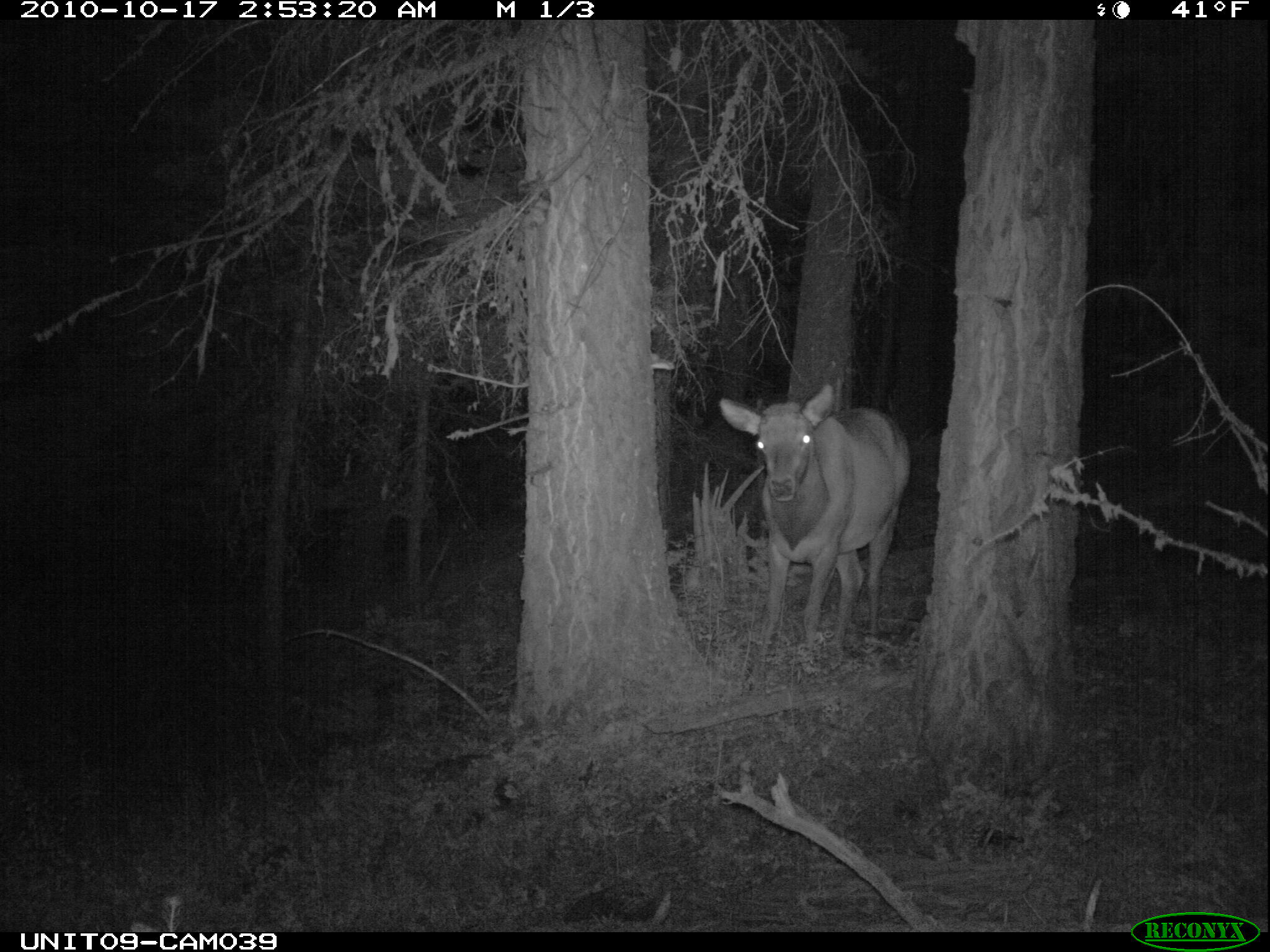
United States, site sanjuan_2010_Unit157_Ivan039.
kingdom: Animalia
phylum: Chordata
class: Mammalia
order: Artiodactyla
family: Cervidae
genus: Cervus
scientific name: Cervus elaphus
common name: red deer